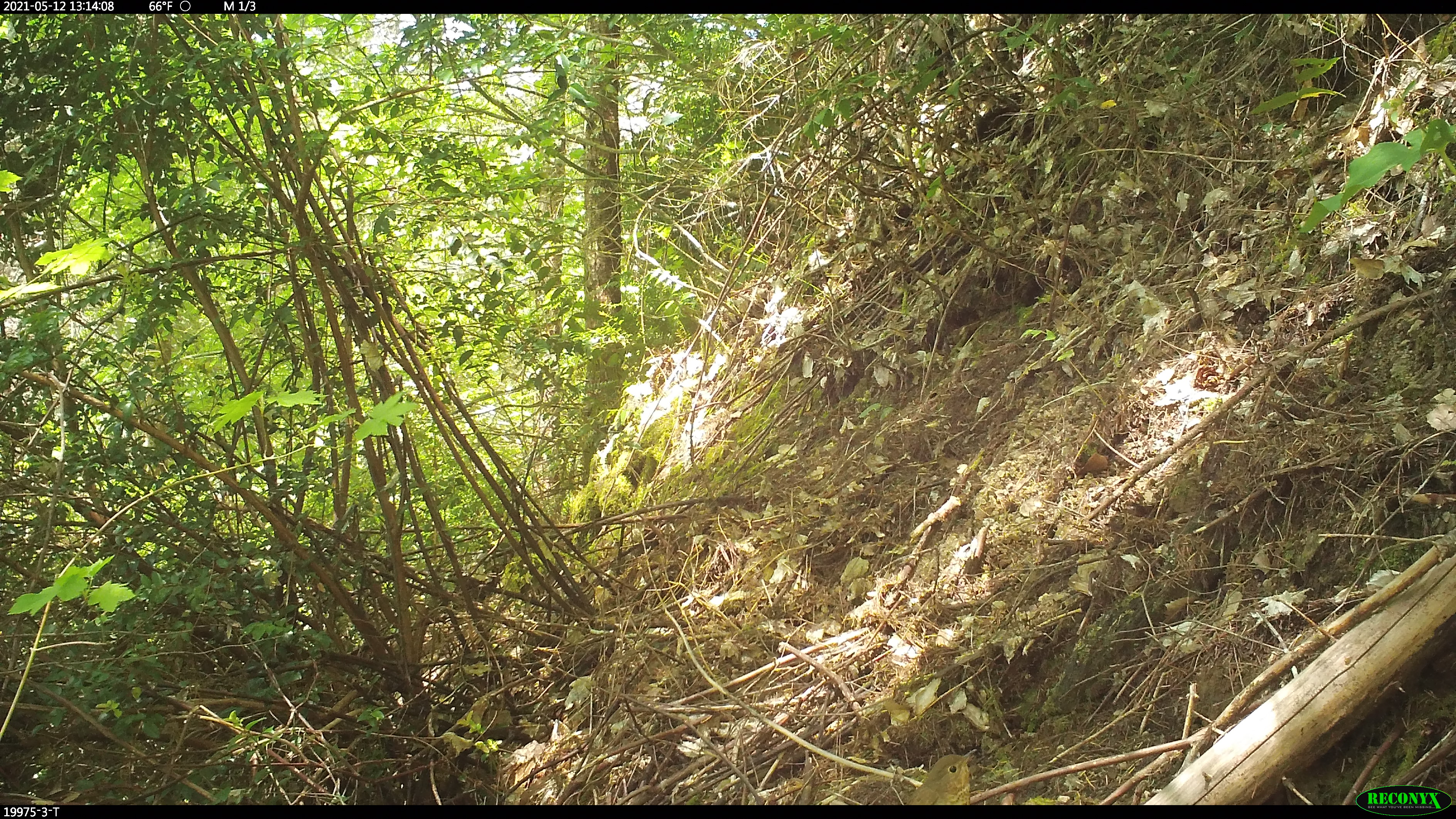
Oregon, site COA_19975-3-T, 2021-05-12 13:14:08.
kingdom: Animalia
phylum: Chordata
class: Aves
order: Passeriformes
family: Turdidae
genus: Catharus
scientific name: Catharus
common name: brown thrushes and nightingale-thrushes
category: catharus species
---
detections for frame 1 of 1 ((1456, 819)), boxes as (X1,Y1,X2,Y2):
catharus species: (899,743,986,803)